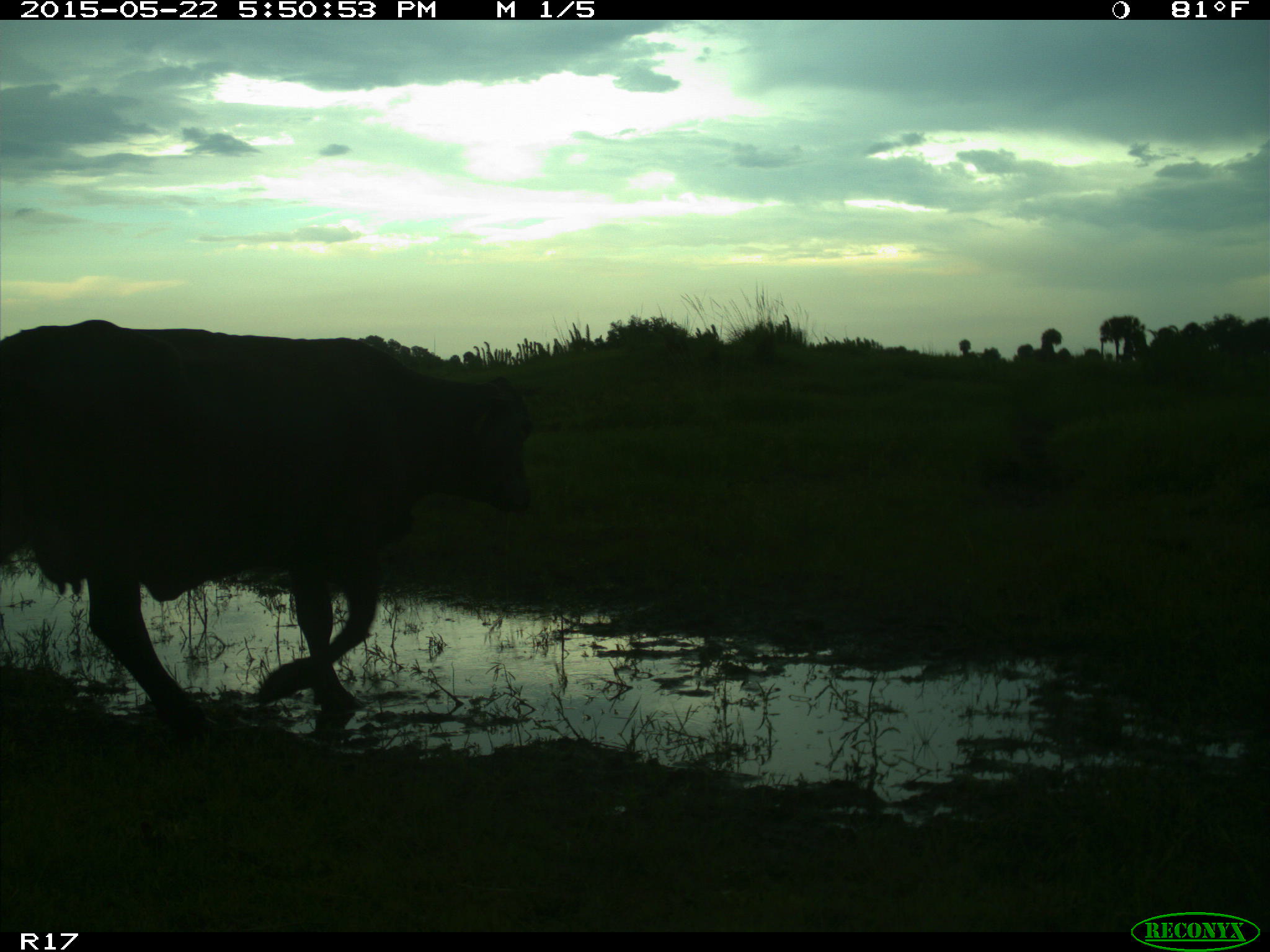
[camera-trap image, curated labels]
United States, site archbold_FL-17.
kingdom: Animalia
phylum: Chordata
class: Mammalia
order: Artiodactyla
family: Bovidae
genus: Bos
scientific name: Bos taurus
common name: domestic cow